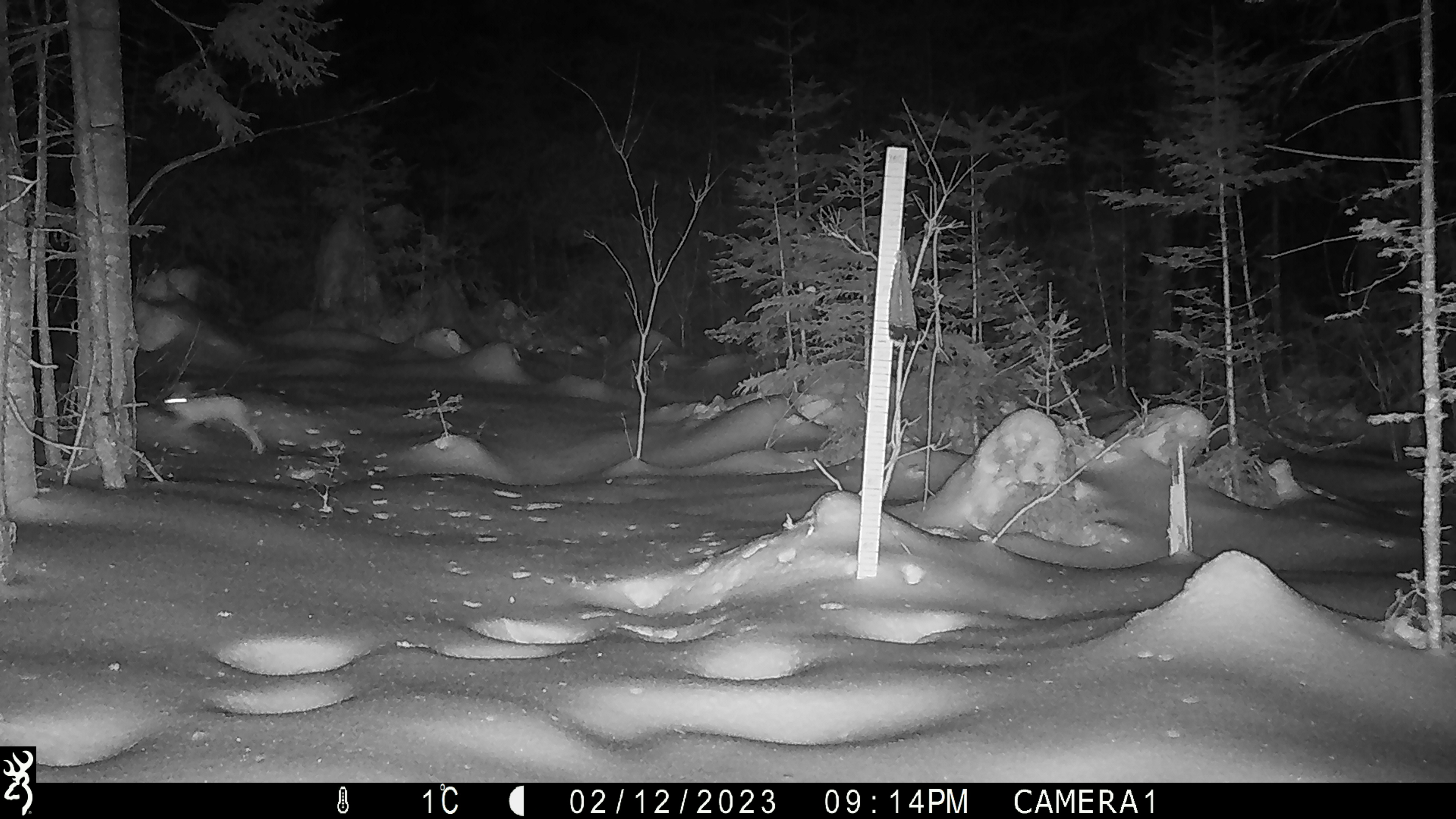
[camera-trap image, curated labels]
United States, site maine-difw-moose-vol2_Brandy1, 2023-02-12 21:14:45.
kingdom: Animalia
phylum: Chordata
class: Mammalia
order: Lagomorpha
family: Leporidae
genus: Lepus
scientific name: Lepus americanus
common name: snowshoe hare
Snowshoe hare (Lepus americanus).